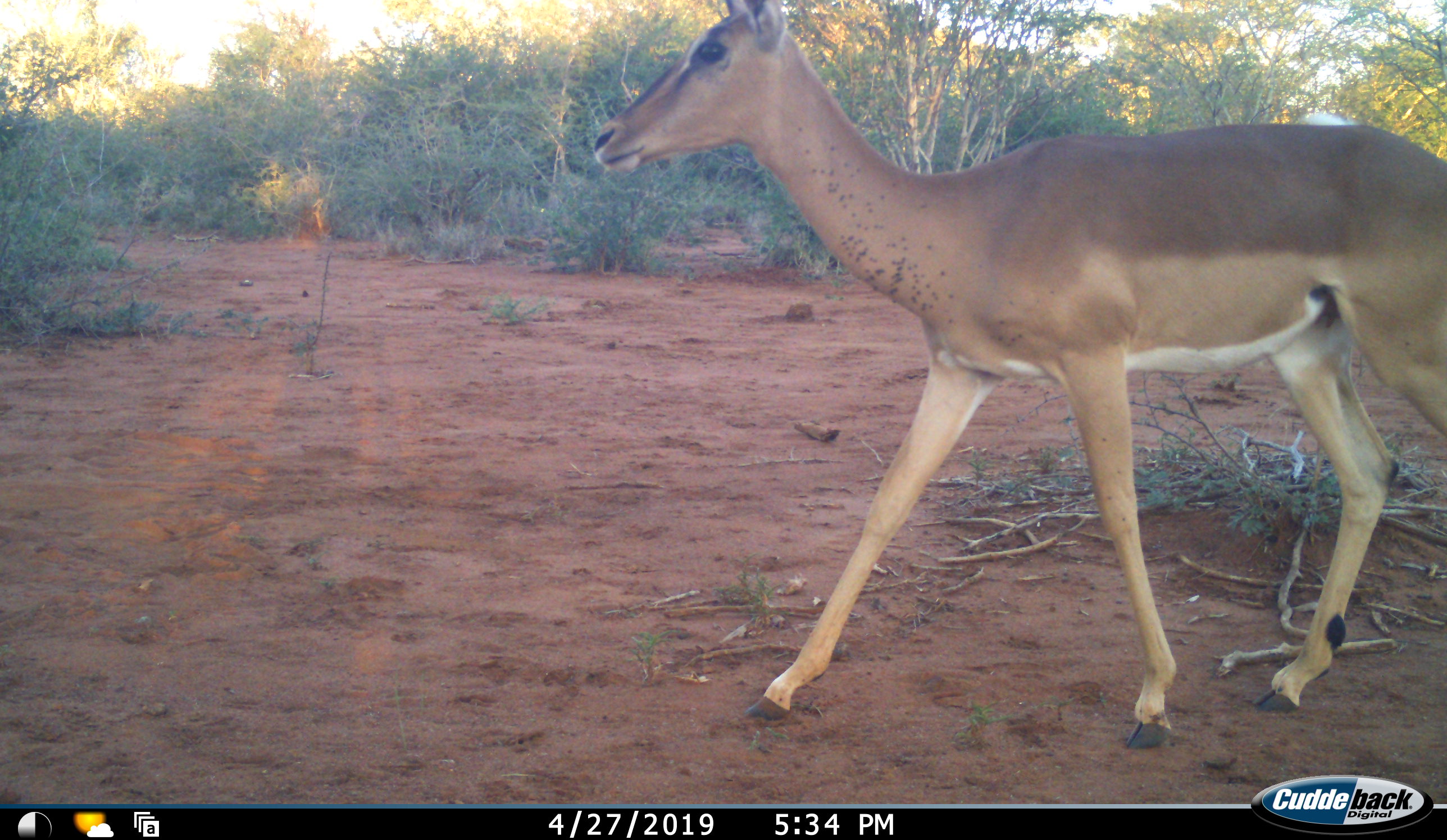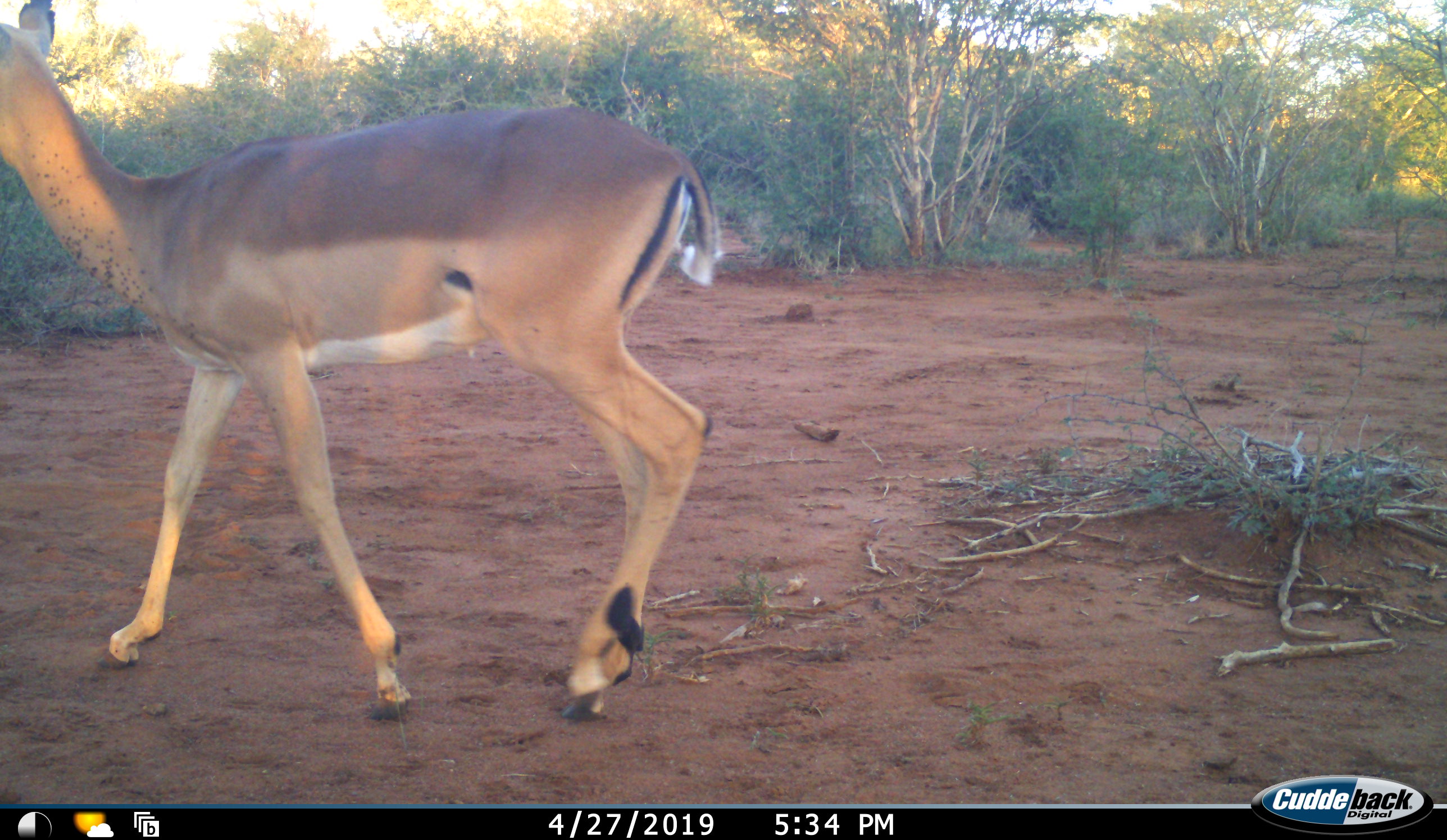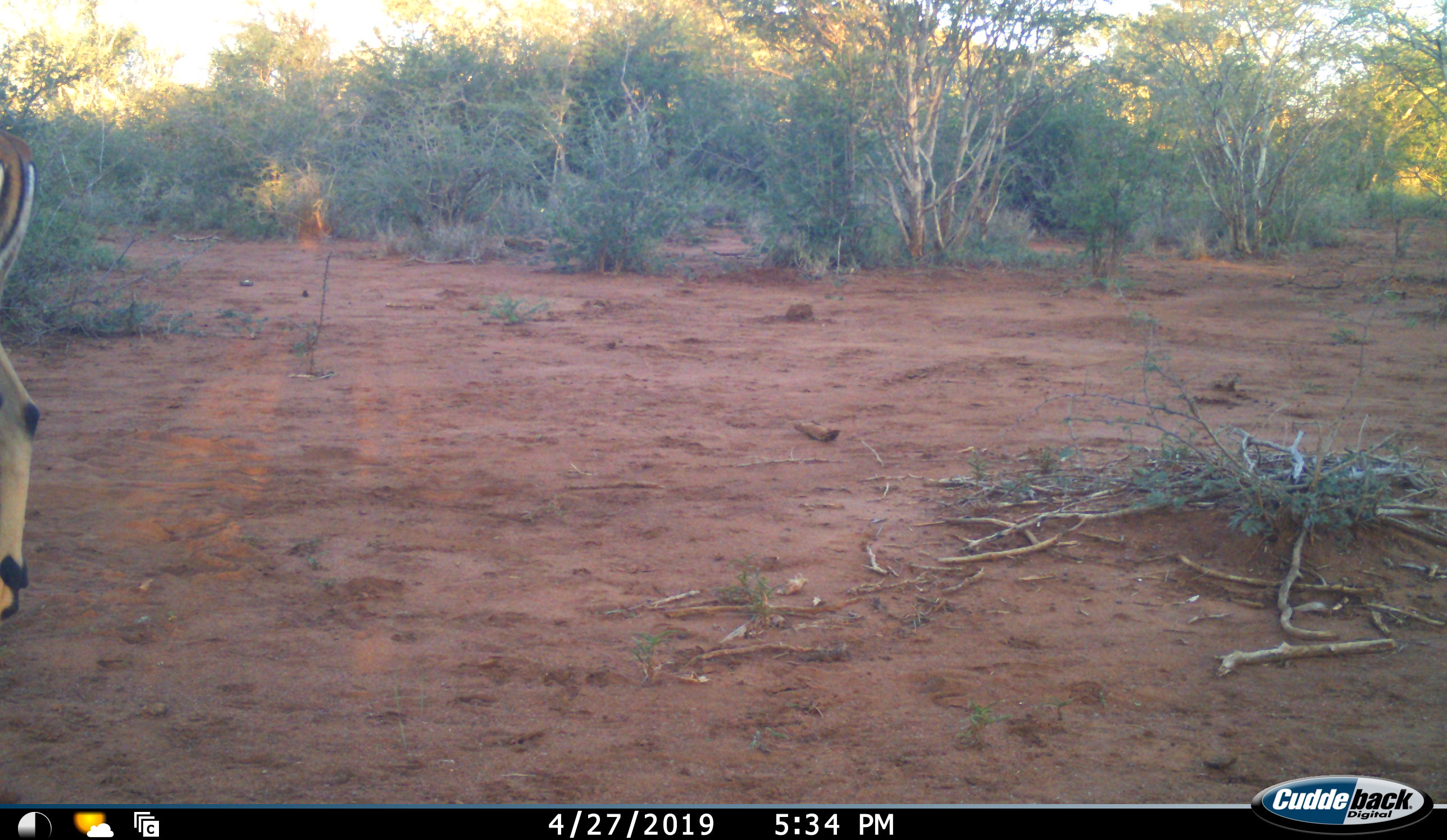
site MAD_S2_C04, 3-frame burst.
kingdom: Animalia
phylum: Chordata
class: Mammalia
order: Artiodactyla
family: Bovidae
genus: Aepyceros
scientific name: Aepyceros melampus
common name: impala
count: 1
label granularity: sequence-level